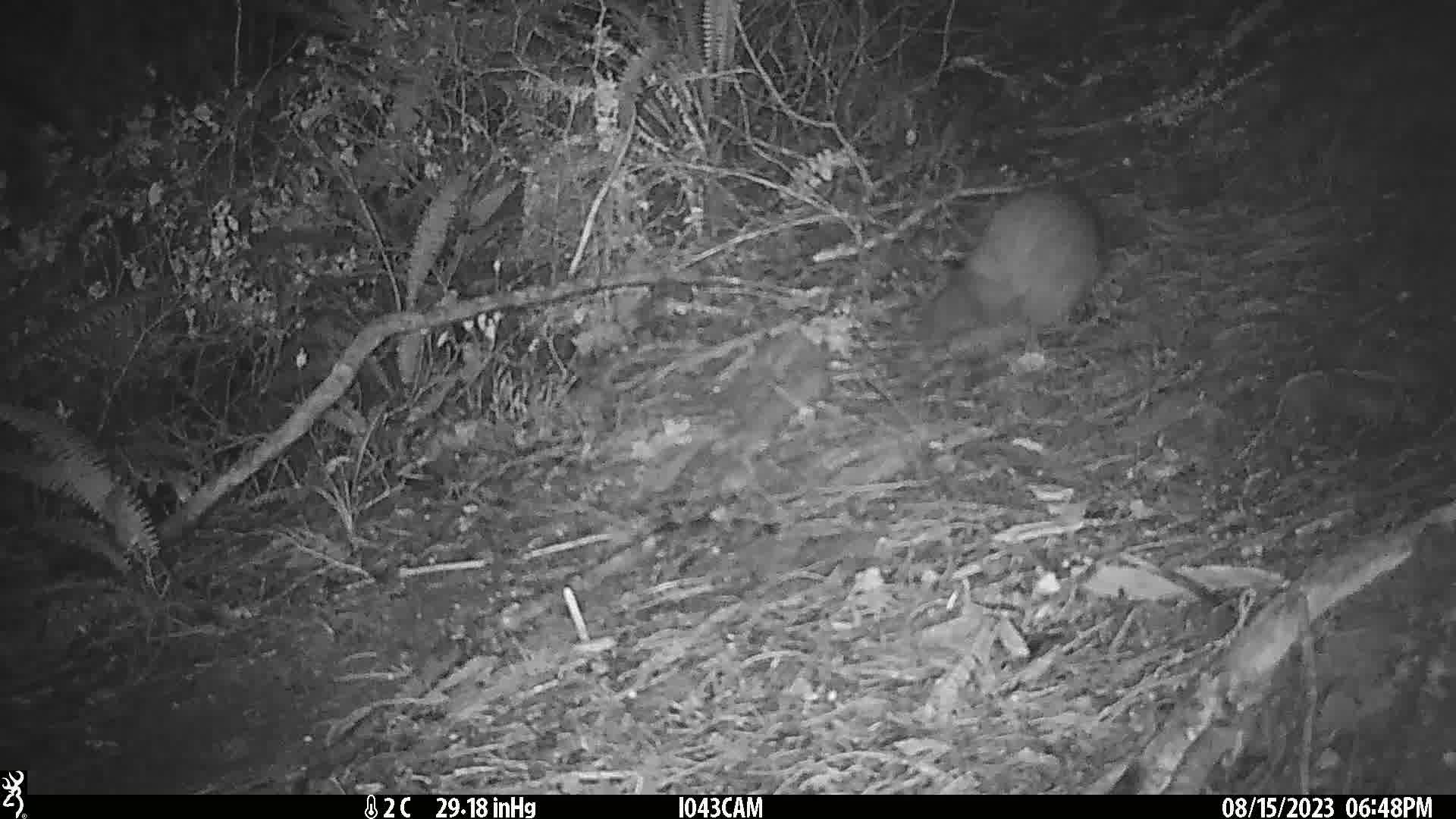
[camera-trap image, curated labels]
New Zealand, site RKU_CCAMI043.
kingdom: Animalia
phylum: Chordata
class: Aves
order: Apterygiformes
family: Apterygidae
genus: Apteryx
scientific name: Apteryx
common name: kiwi